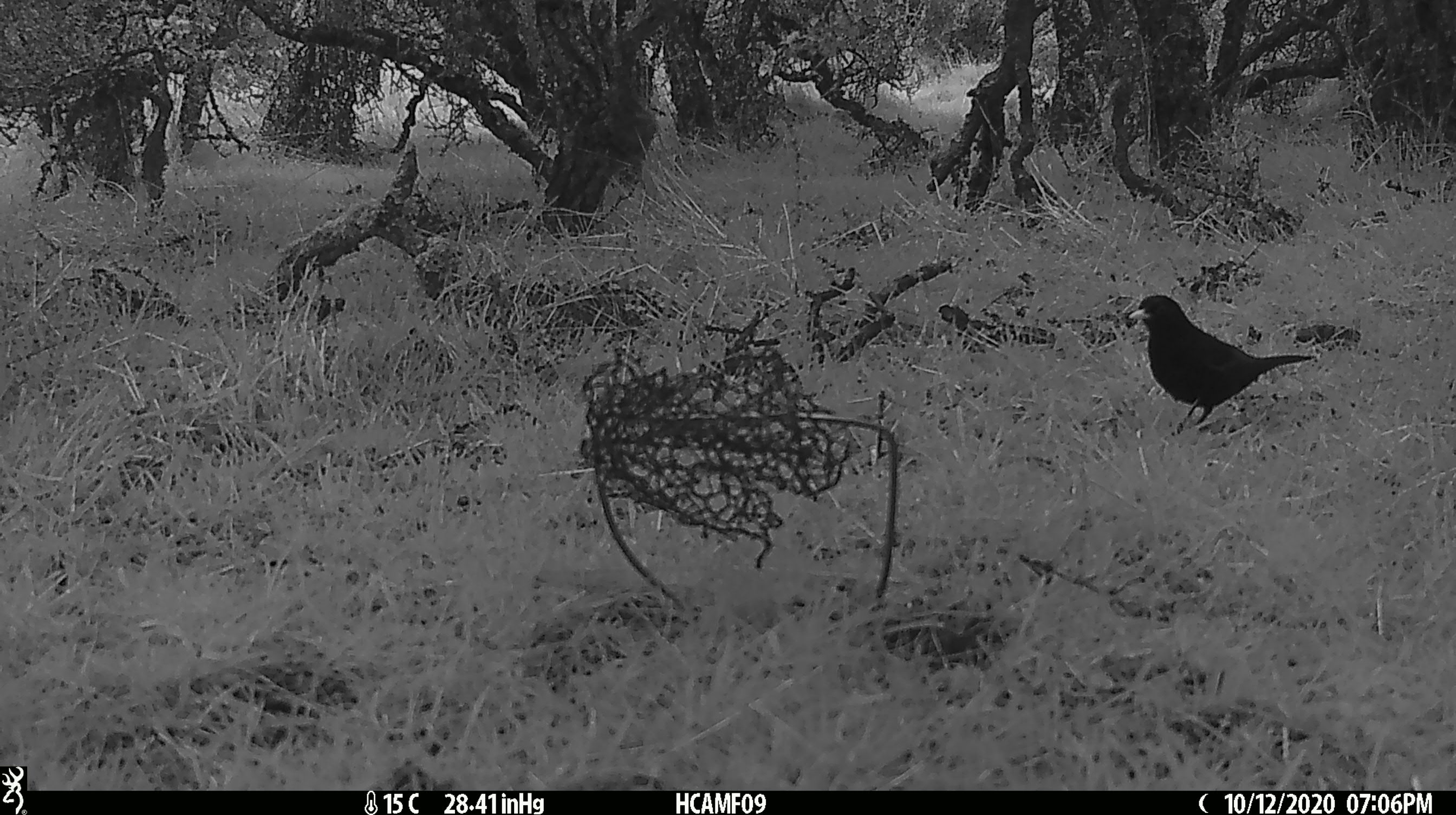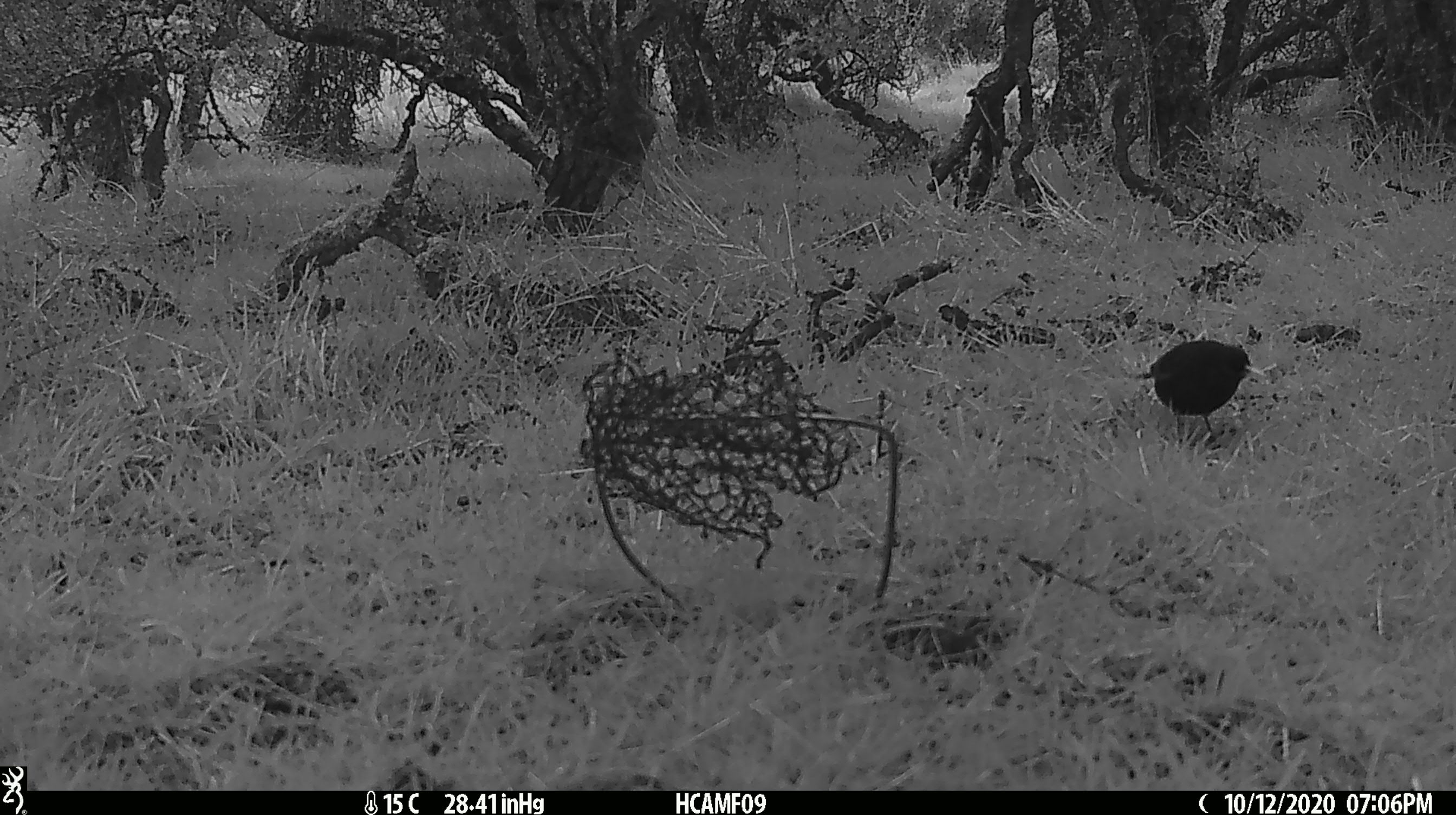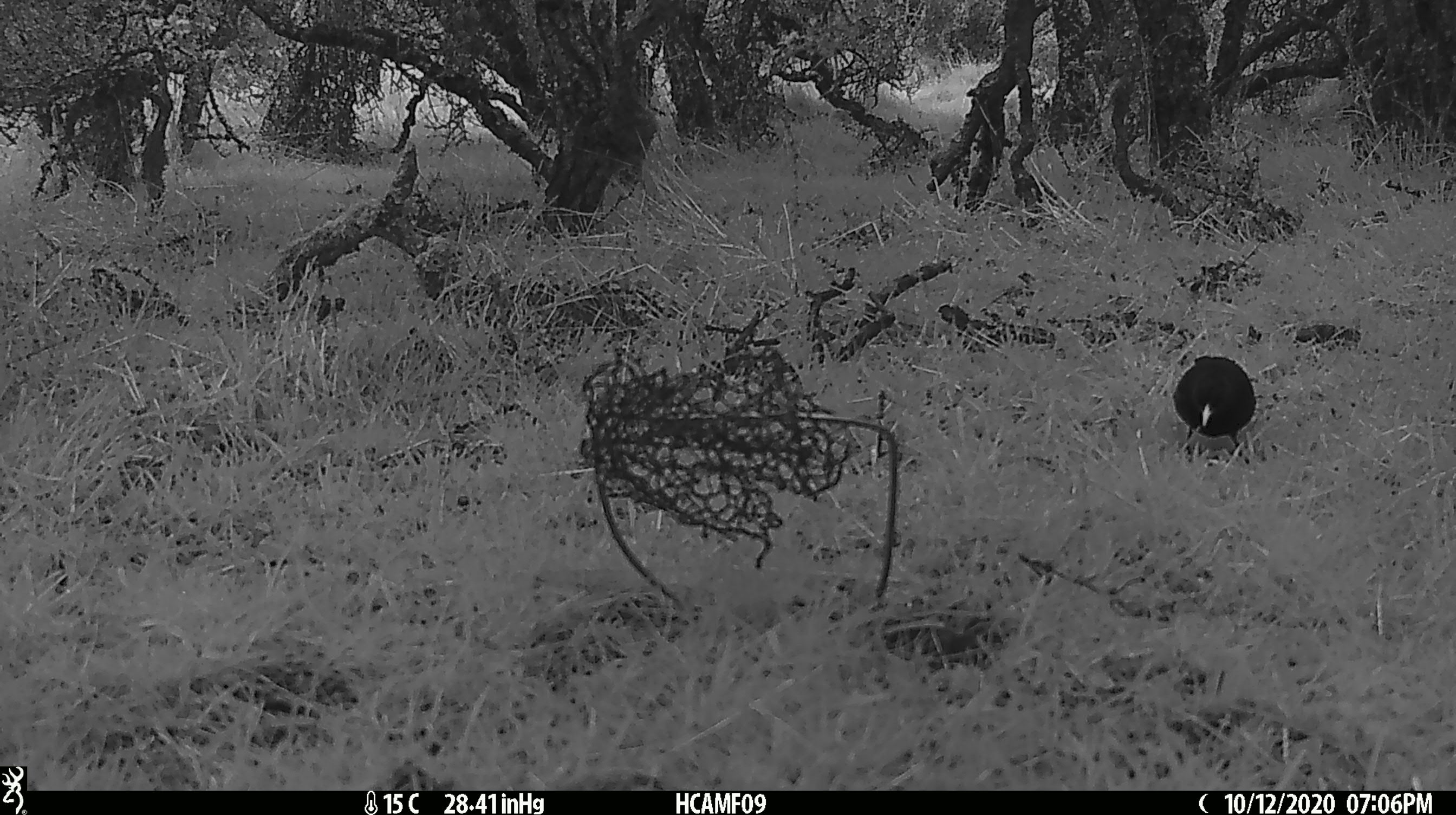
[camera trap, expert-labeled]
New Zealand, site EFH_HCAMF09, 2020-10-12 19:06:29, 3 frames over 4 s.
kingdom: Animalia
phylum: Chordata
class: Aves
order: Passeriformes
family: Turdidae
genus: Turdus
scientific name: Turdus merula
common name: eurasian blackbird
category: blackbird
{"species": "blackbird (eurasian blackbird) (Turdus merula)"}